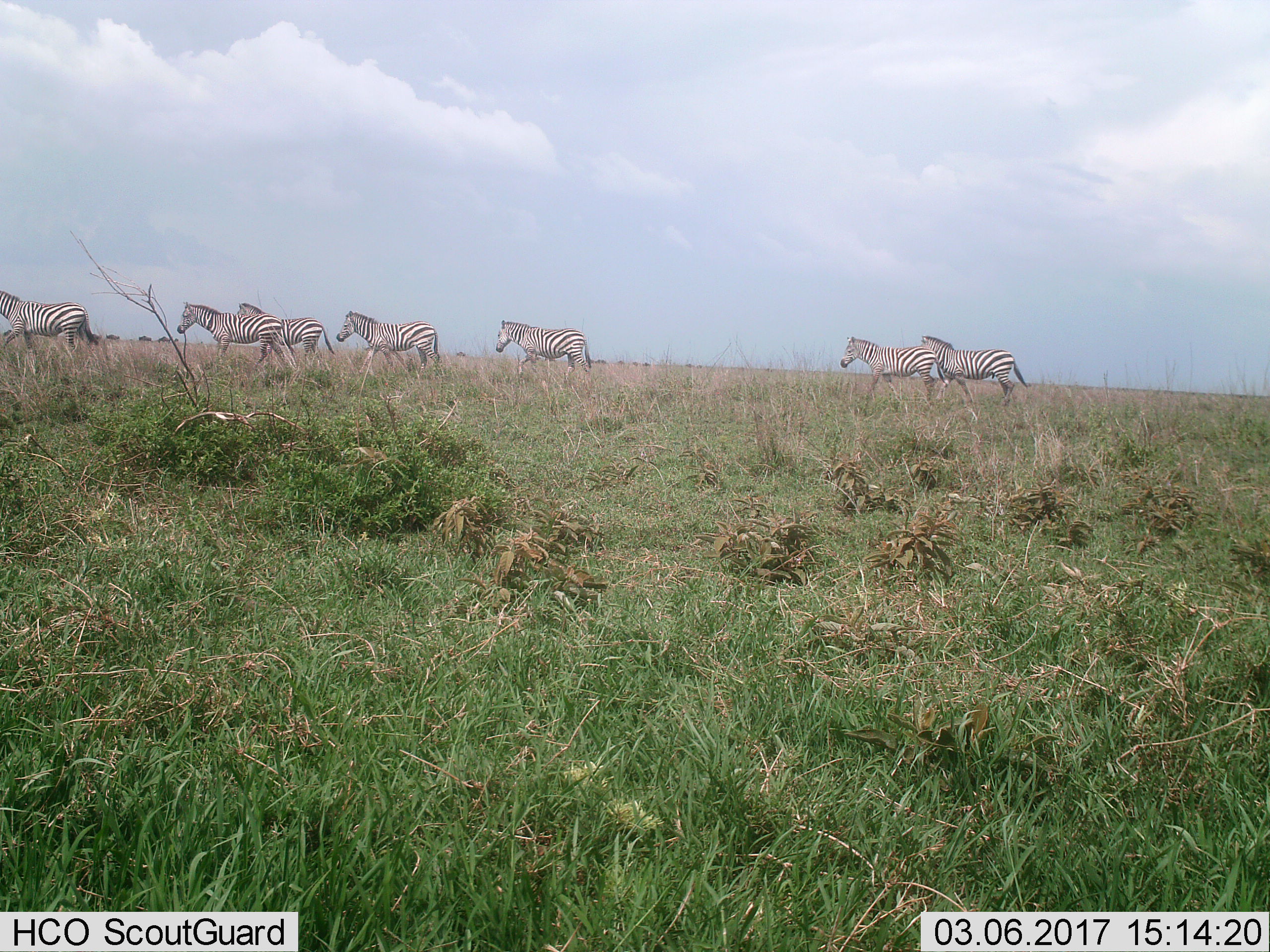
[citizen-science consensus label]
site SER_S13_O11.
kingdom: Animalia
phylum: Chordata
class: Mammalia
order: Perissodactyla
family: Equidae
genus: Equus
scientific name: Equus quagga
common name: plains zebra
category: zebraplains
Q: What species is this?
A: Zebraplains (plains zebra) (Equus quagga).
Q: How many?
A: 7.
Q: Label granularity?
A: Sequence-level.